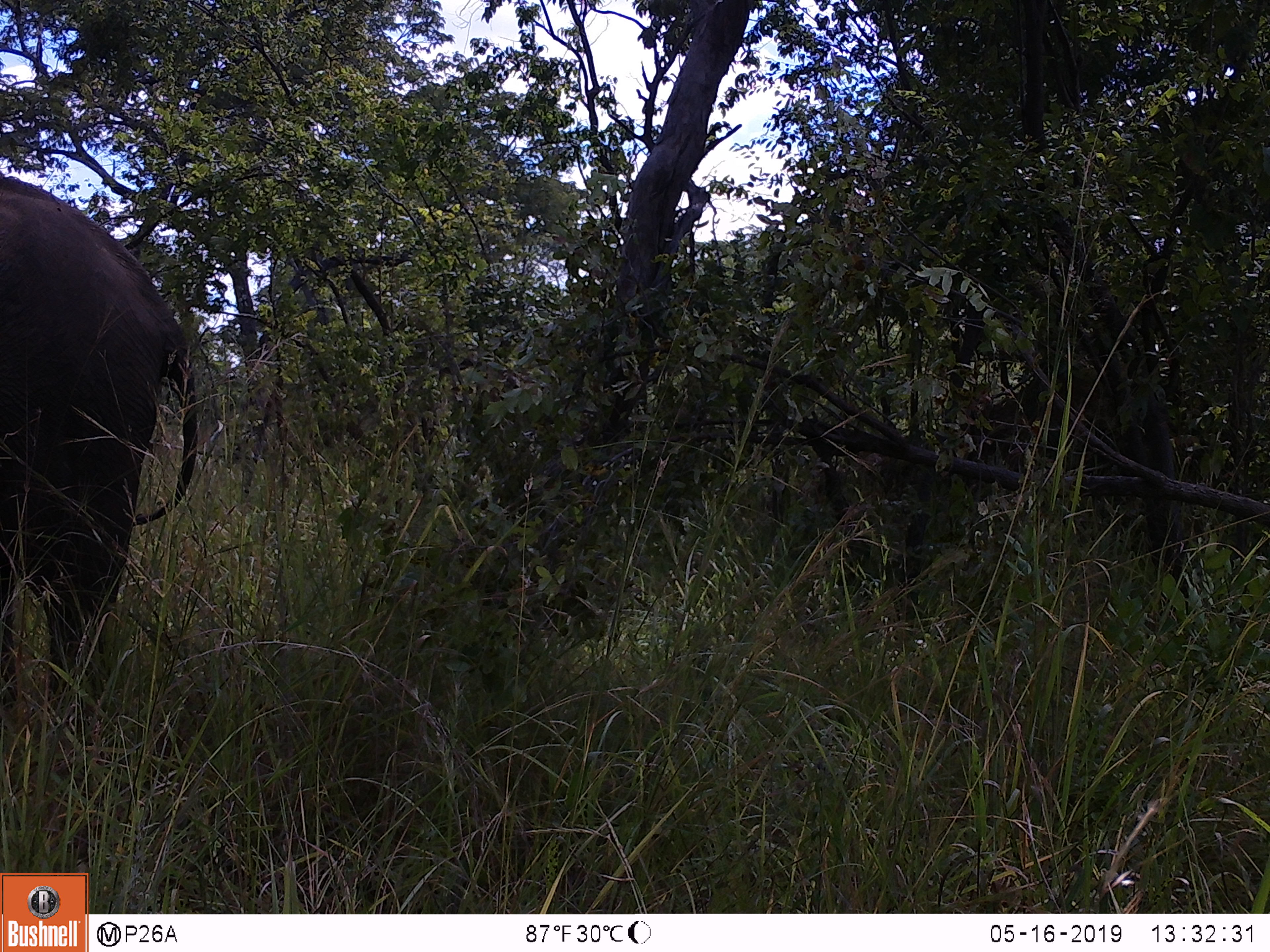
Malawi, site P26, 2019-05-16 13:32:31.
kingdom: Animalia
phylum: Chordata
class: Mammalia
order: Proboscidea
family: Elephantidae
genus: Loxodonta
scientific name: Loxodonta africana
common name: african savanna elephant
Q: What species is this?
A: African savanna elephant (Loxodonta africana).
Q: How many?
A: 1.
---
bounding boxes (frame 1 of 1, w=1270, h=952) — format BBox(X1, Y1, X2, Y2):
african savanna elephant: BBox(0, 162, 200, 755)